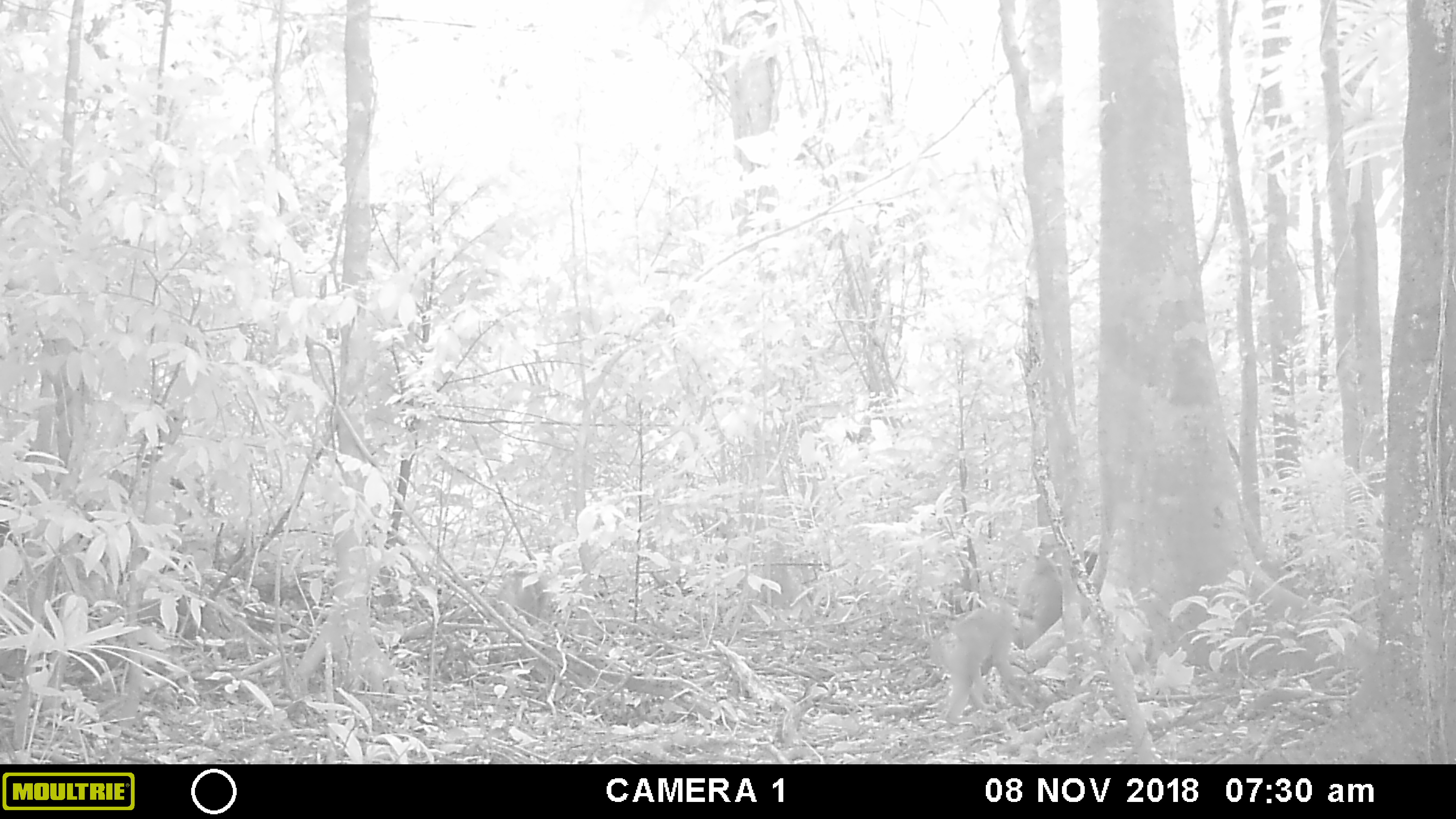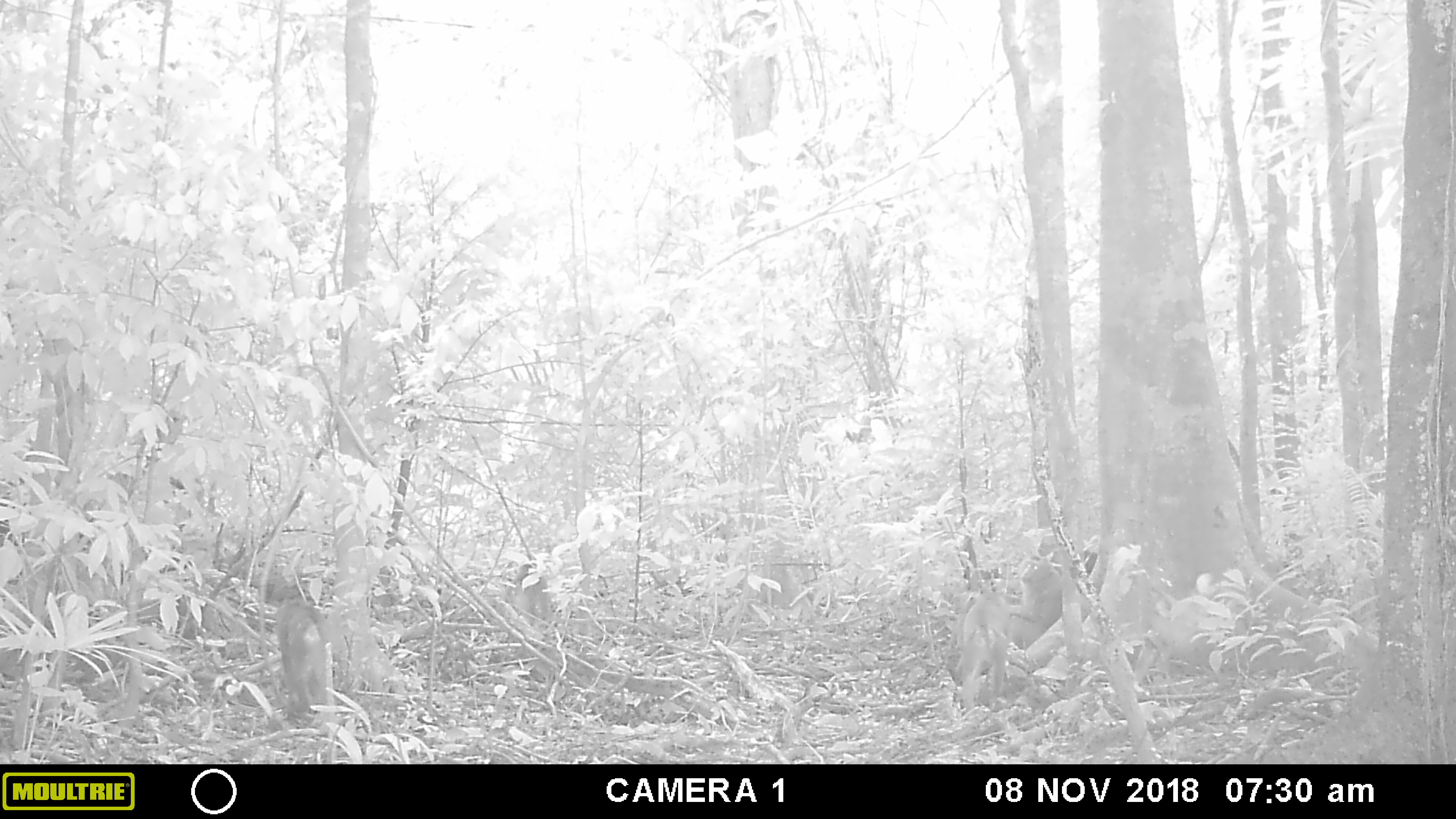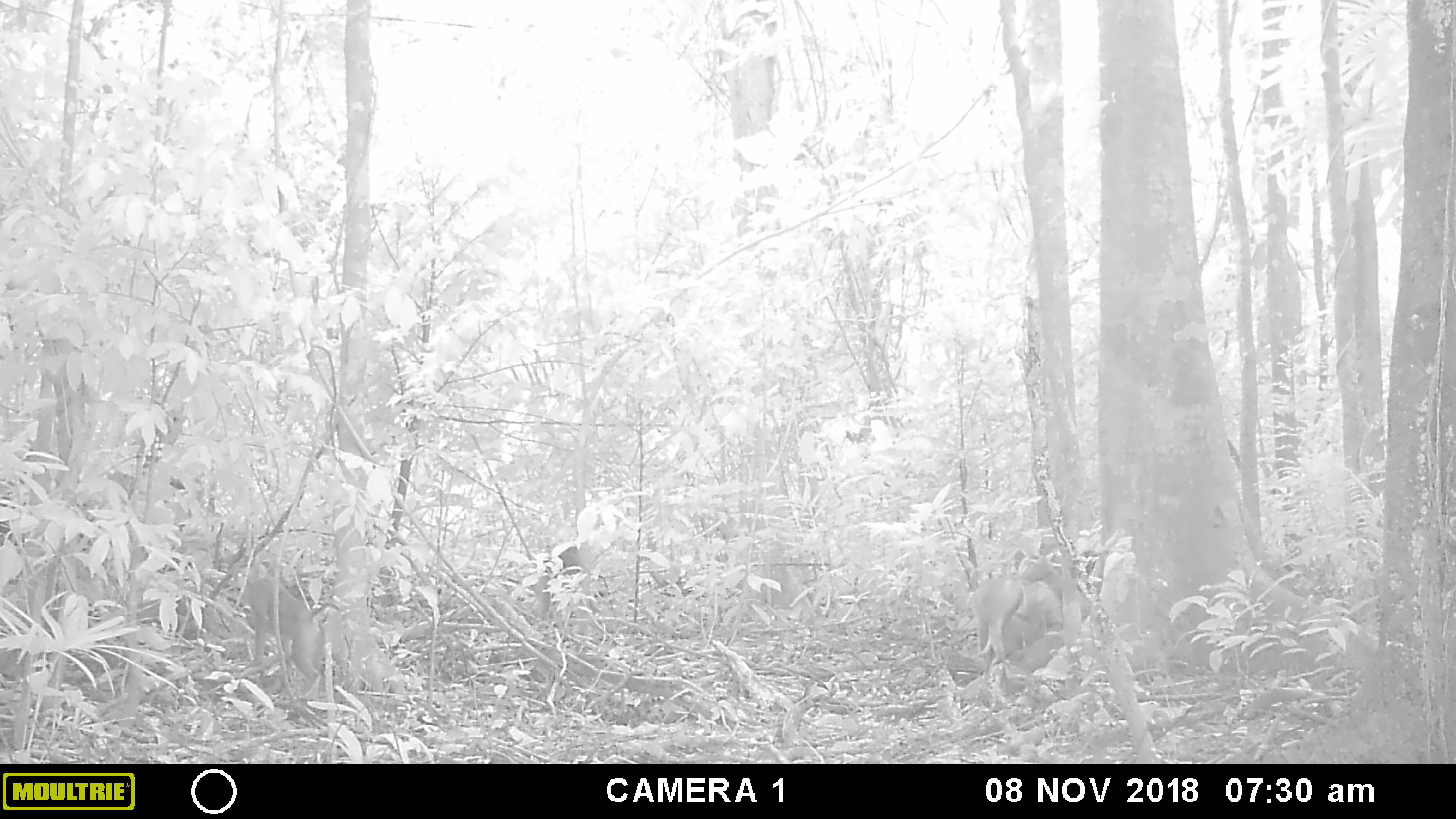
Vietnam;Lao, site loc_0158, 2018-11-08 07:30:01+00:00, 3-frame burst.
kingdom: Animalia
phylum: Chordata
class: Mammalia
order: Primates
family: Cercopithecidae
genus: Macaca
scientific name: Macaca nemestrina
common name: pig-tailed macaque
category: pig tailed macaque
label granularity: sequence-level